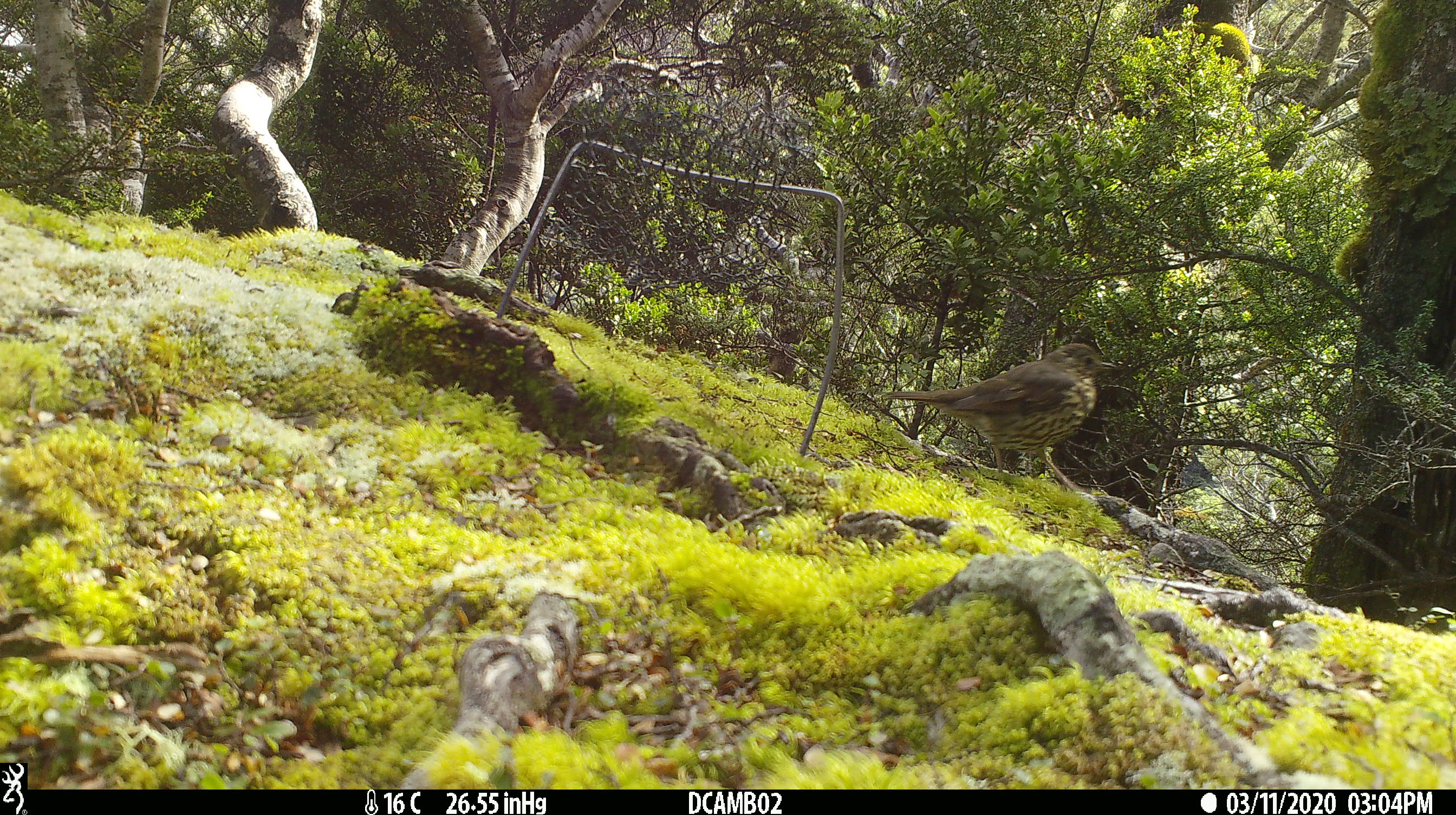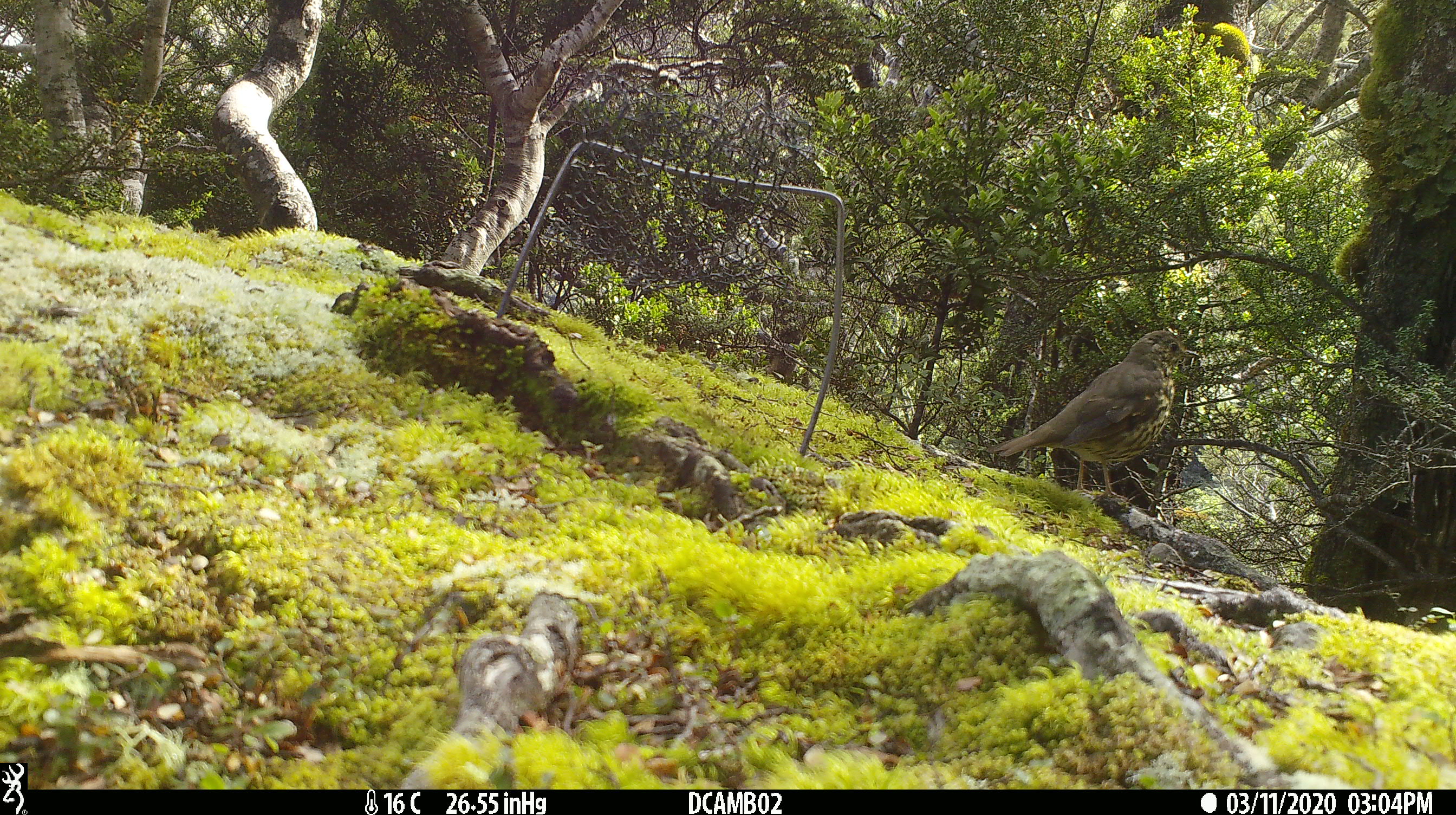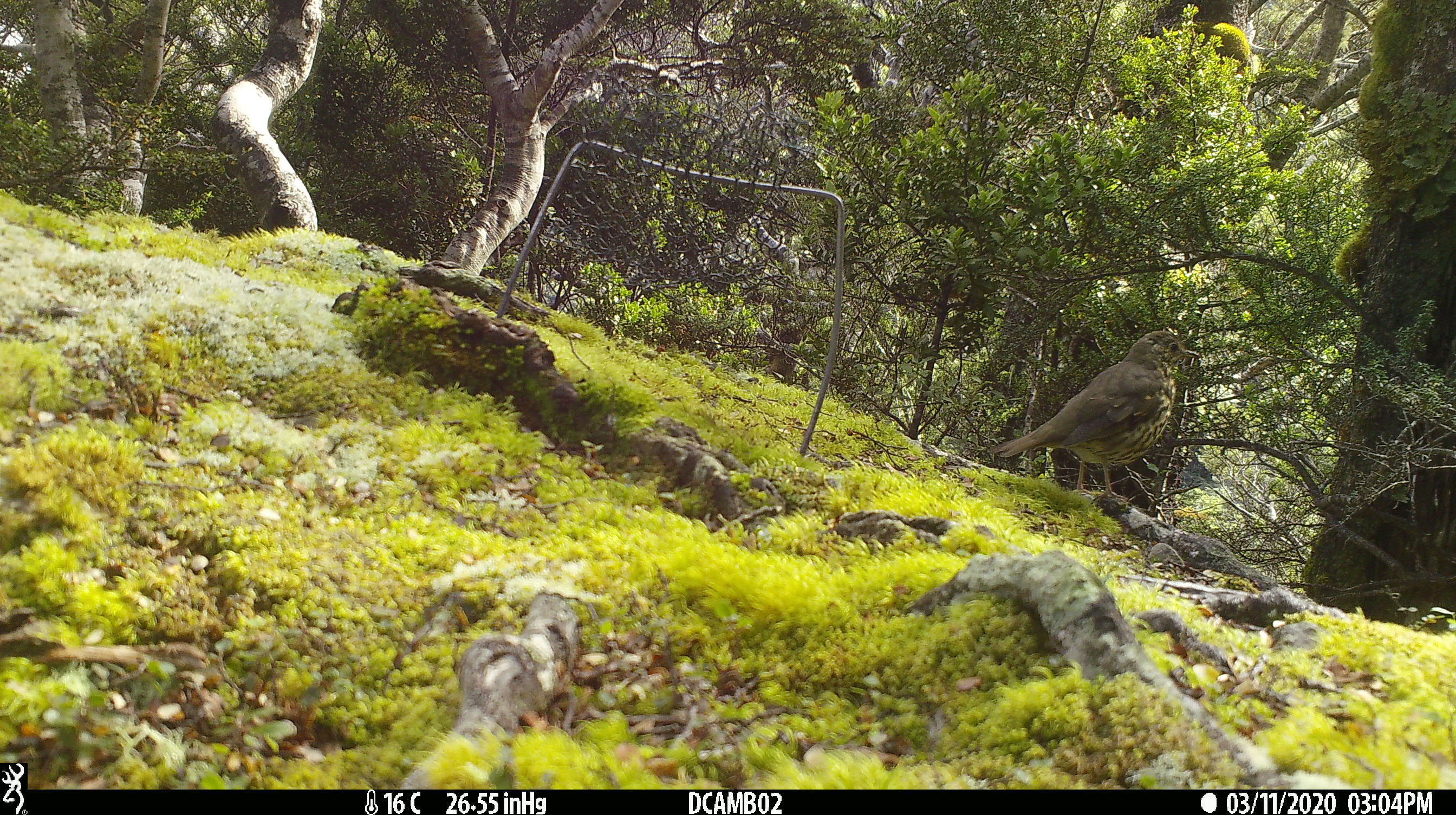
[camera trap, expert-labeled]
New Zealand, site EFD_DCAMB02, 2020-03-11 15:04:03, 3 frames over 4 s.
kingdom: Animalia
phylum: Chordata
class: Aves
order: Passeriformes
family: Turdidae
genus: Turdus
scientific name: Turdus philomelos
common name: song thrush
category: thrush